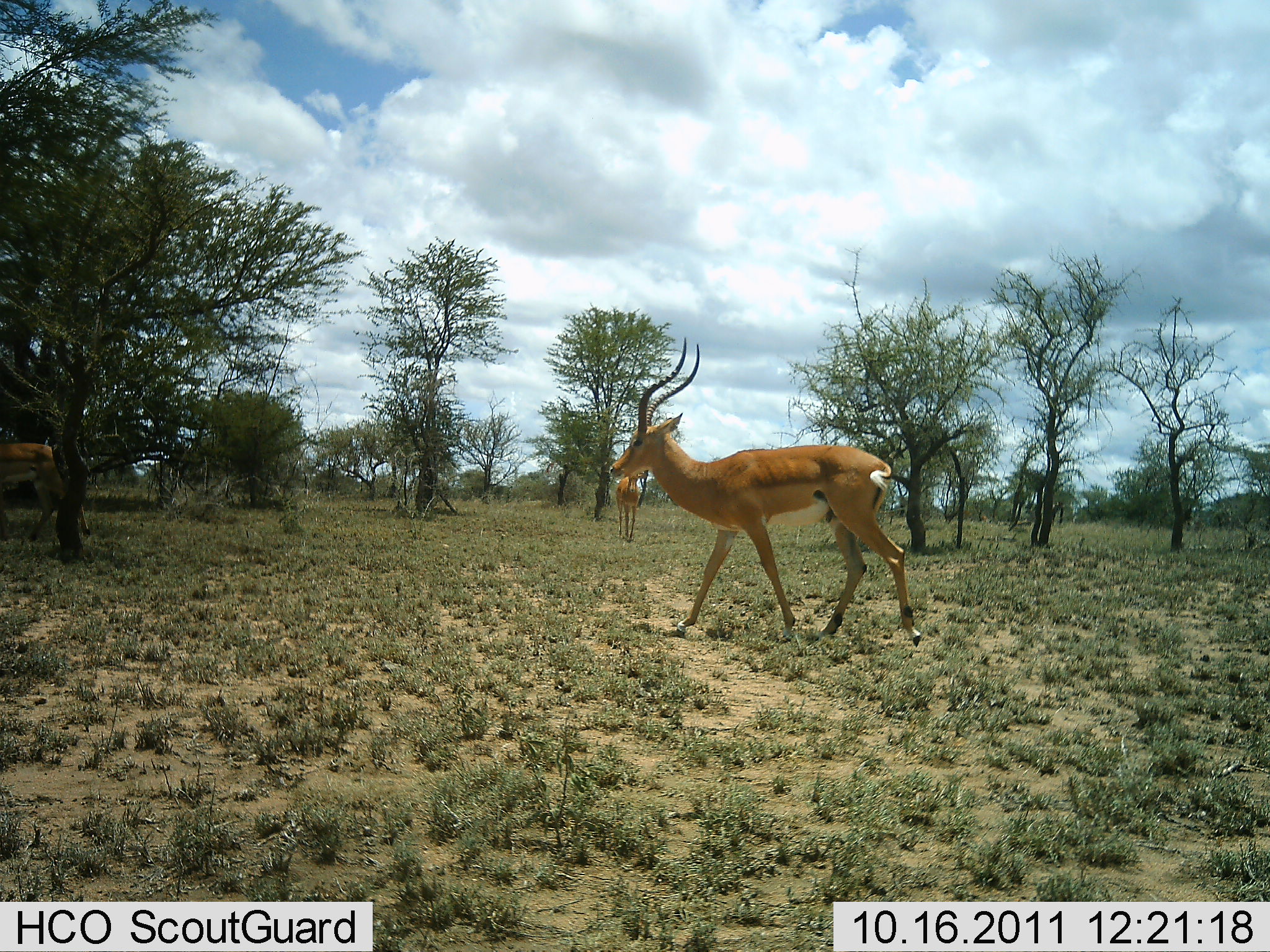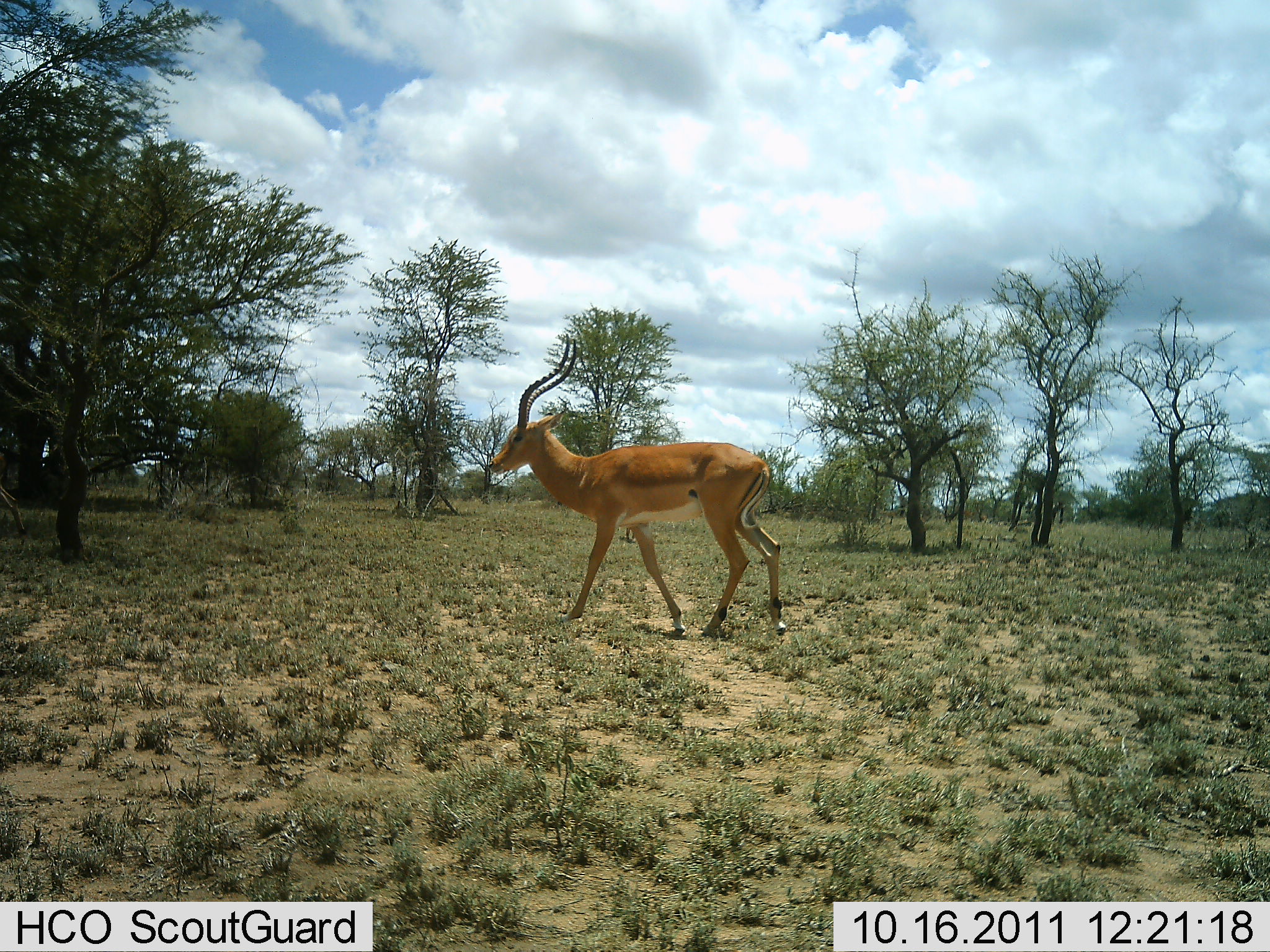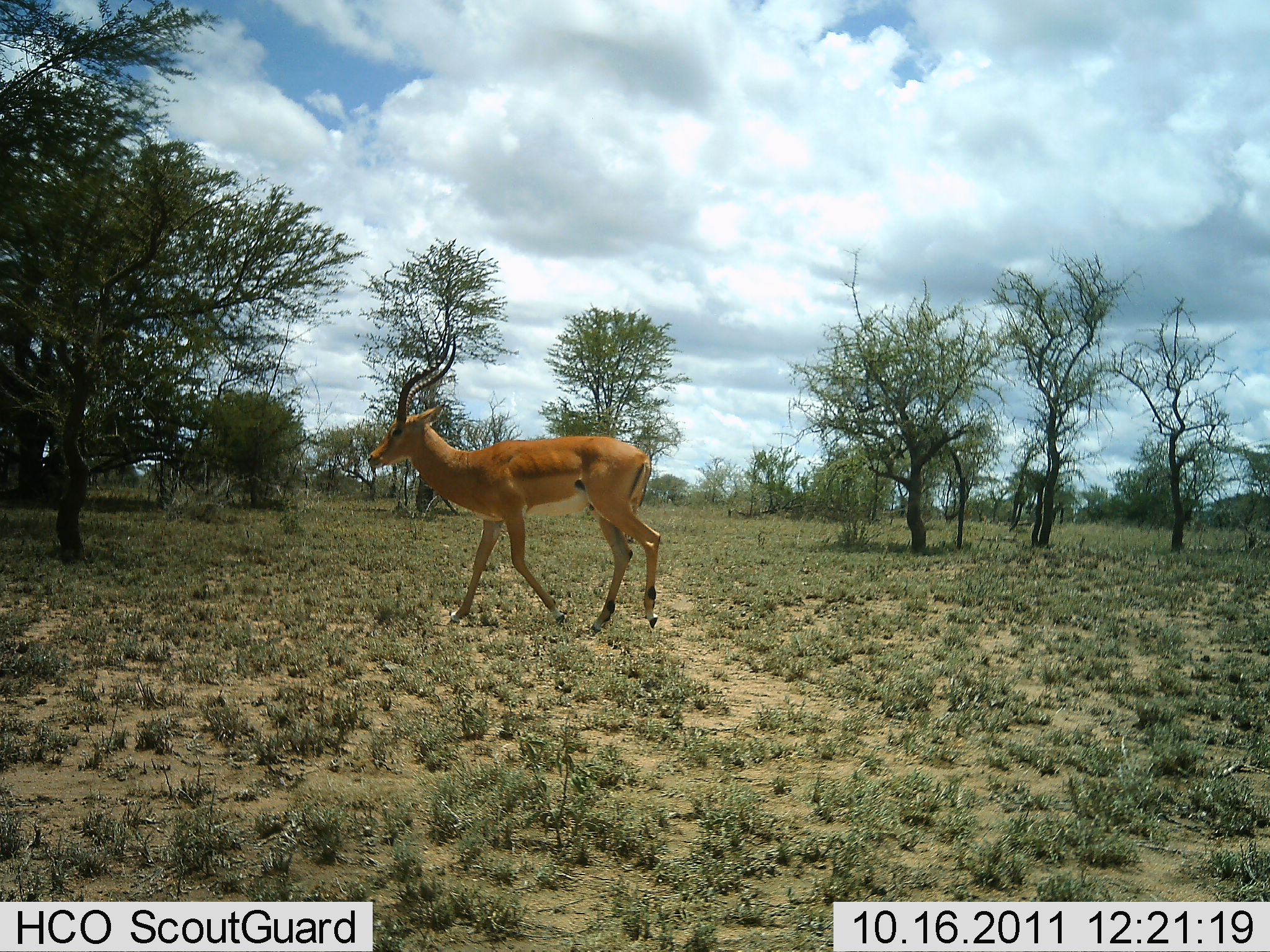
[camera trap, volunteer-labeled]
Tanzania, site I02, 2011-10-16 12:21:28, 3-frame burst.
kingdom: Animalia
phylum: Chordata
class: Mammalia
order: Artiodactyla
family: Bovidae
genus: Aepyceros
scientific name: Aepyceros melampus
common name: impala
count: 2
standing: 8%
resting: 0%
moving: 92%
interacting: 0%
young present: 0%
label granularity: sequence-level